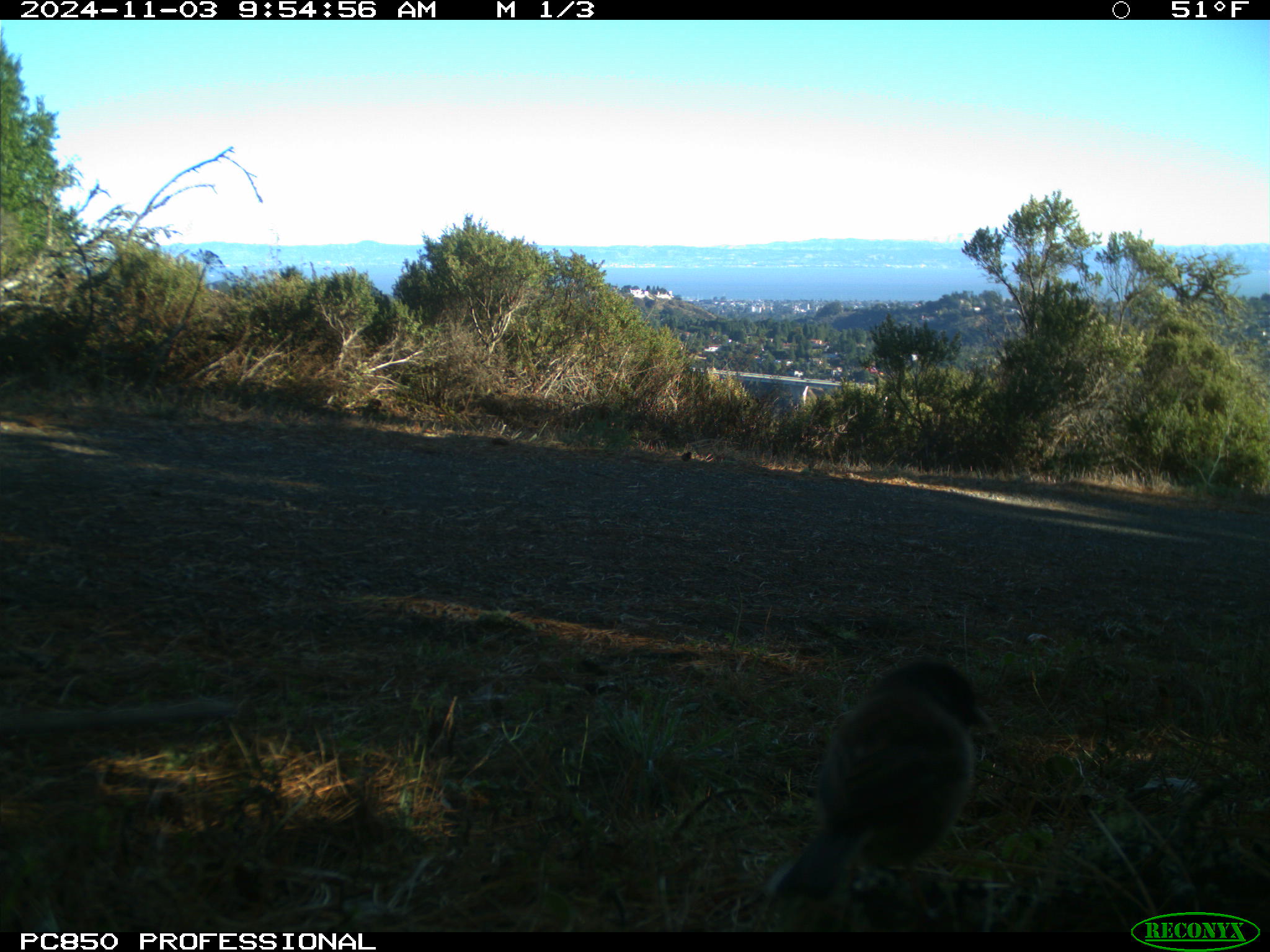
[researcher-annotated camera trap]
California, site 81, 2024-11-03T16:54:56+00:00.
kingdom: Animalia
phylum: Chordata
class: Aves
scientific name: Aves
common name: bird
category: unknown bird